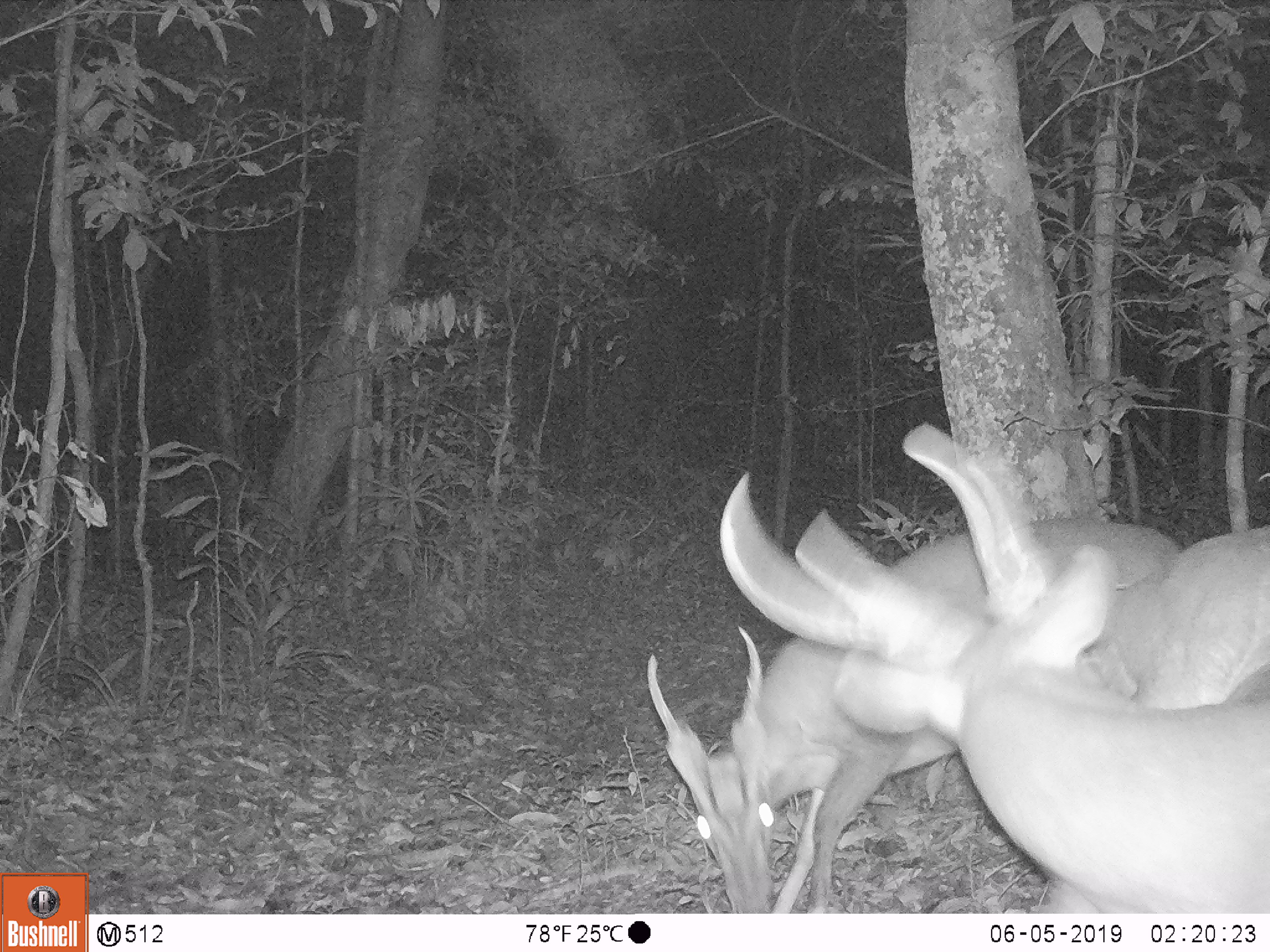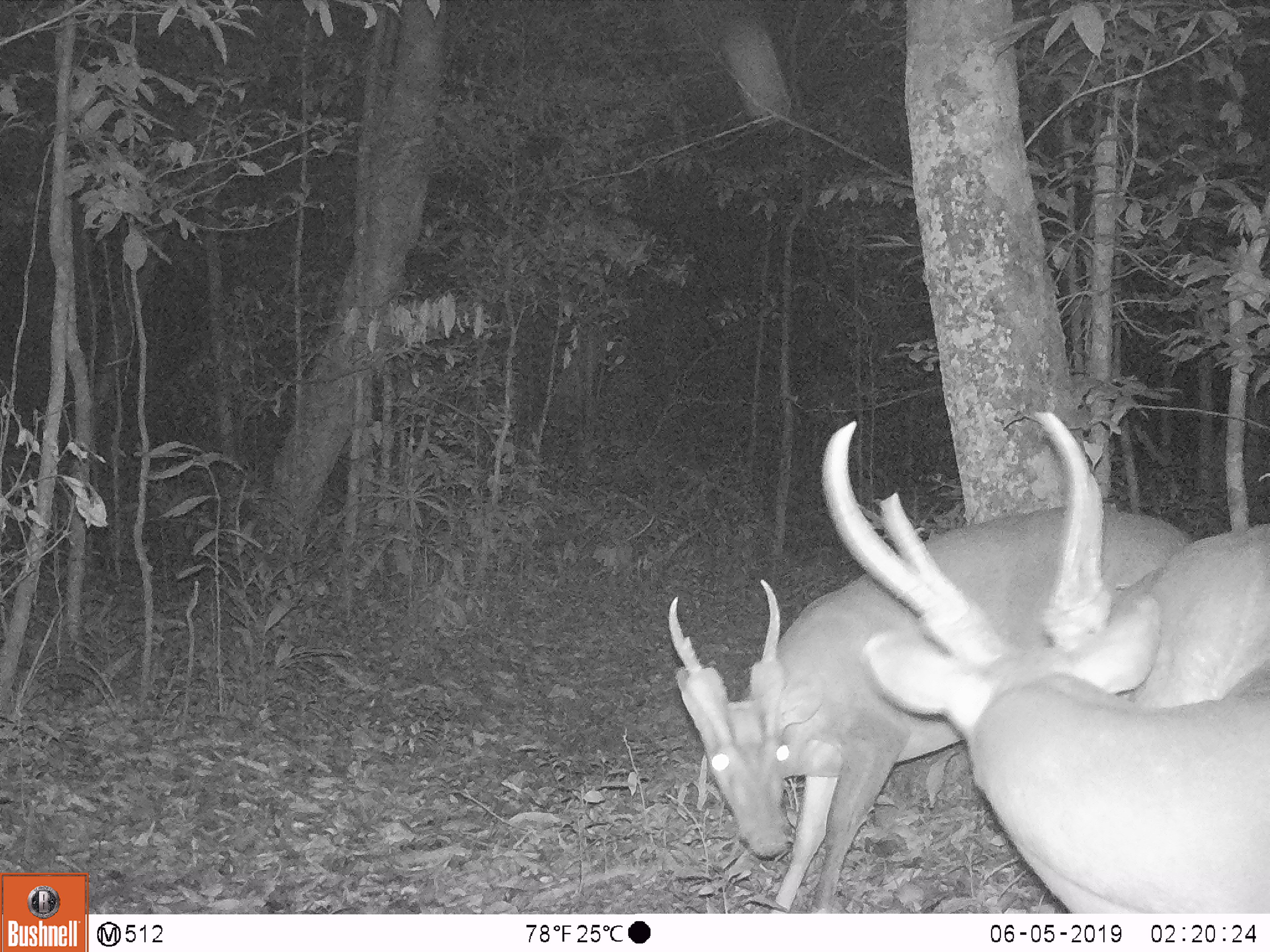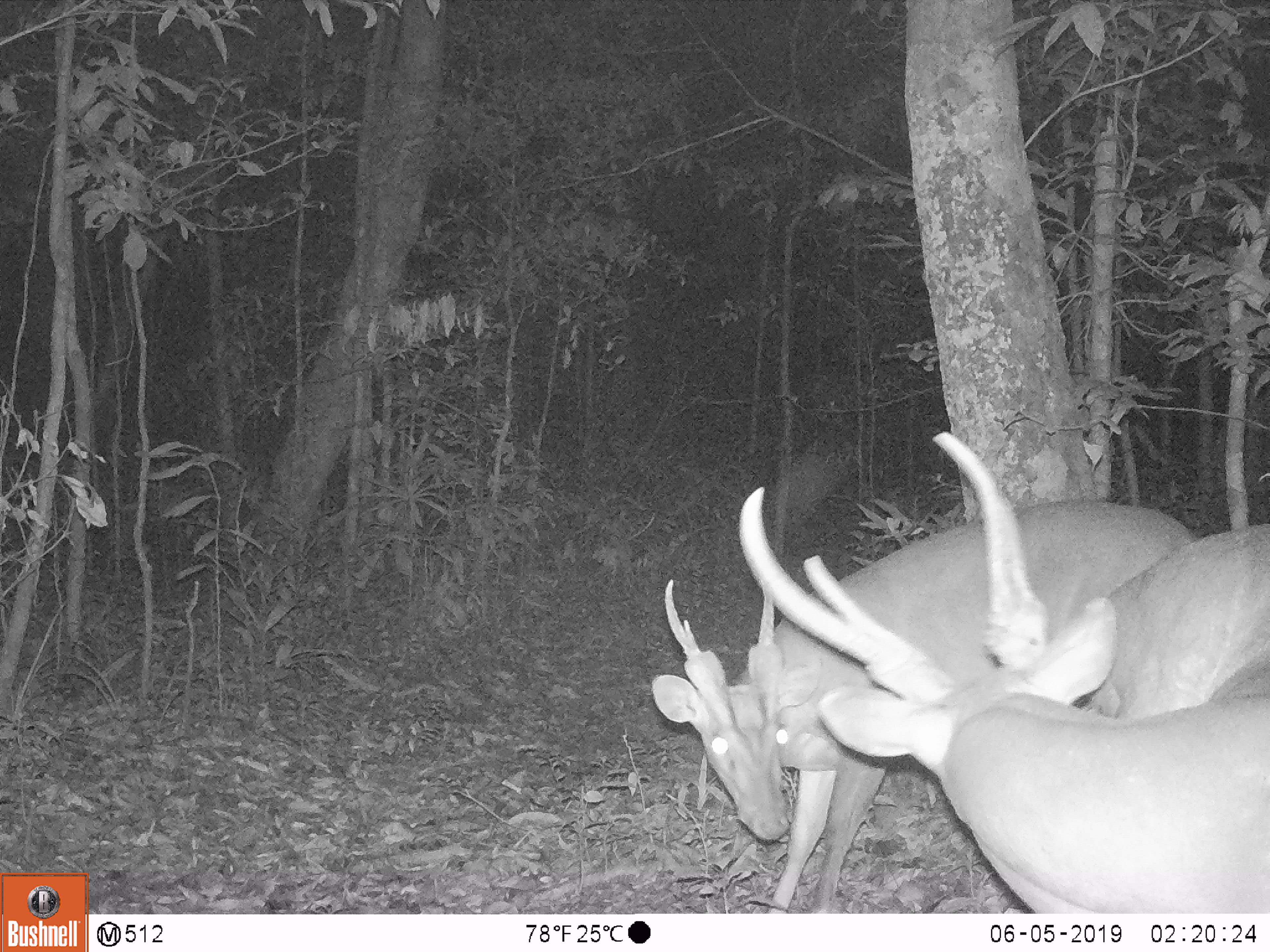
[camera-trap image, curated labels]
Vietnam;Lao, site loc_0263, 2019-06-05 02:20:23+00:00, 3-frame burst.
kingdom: Animalia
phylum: Chordata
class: Mammalia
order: Artiodactyla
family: Cervidae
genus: Muntiacus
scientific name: Muntiacus vuquangensis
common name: large-antlered muntjac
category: large antlered muntjac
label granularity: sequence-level